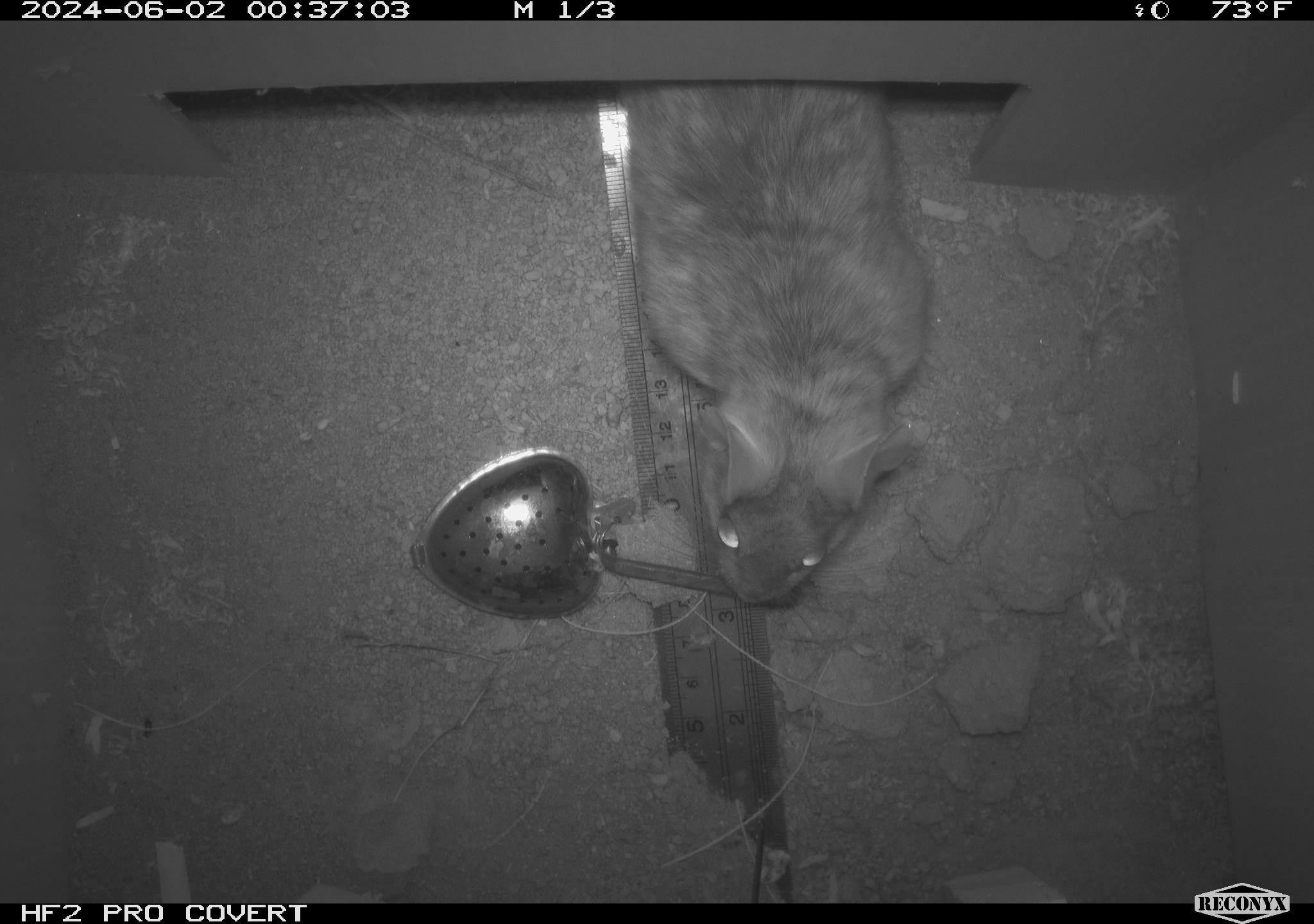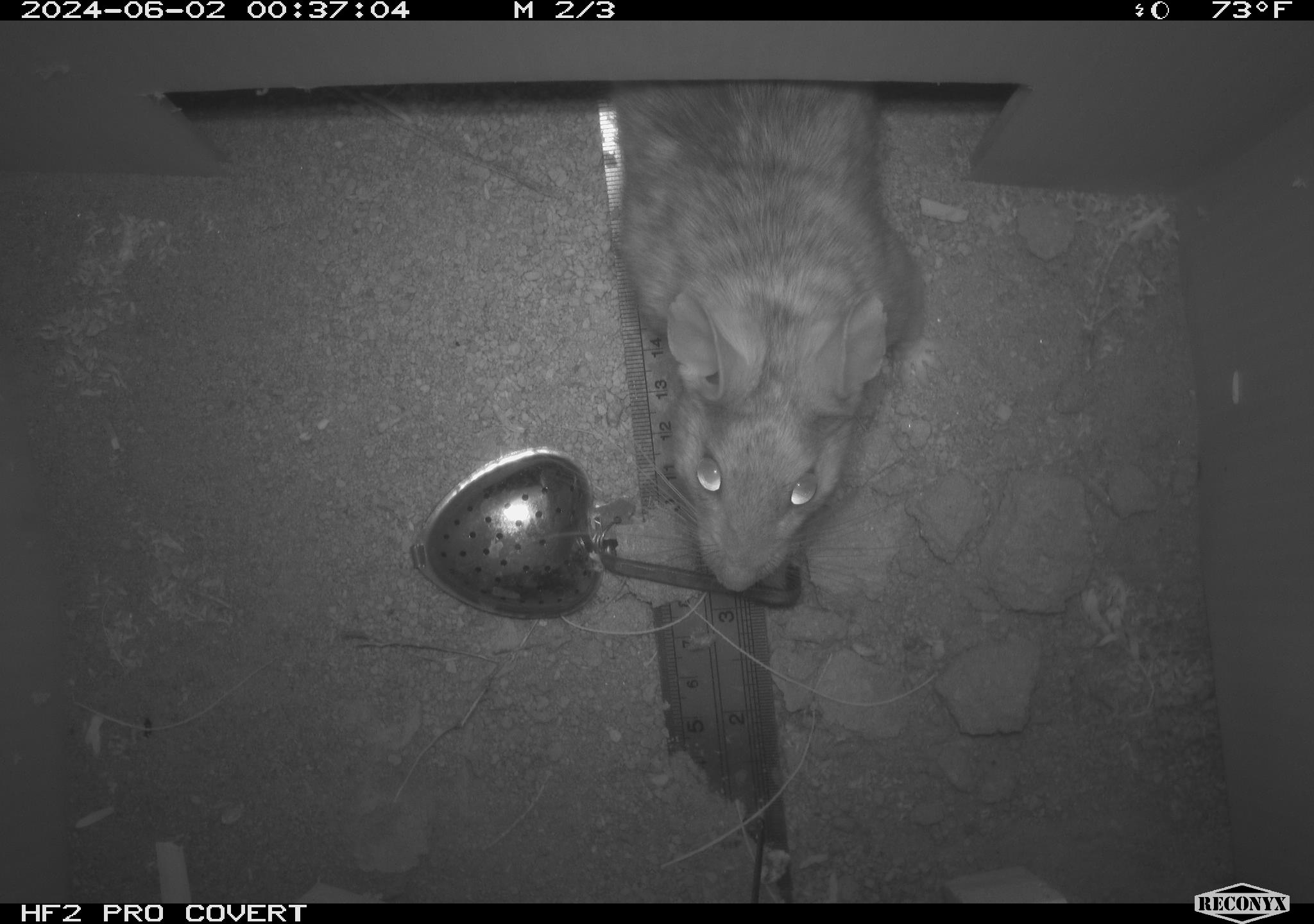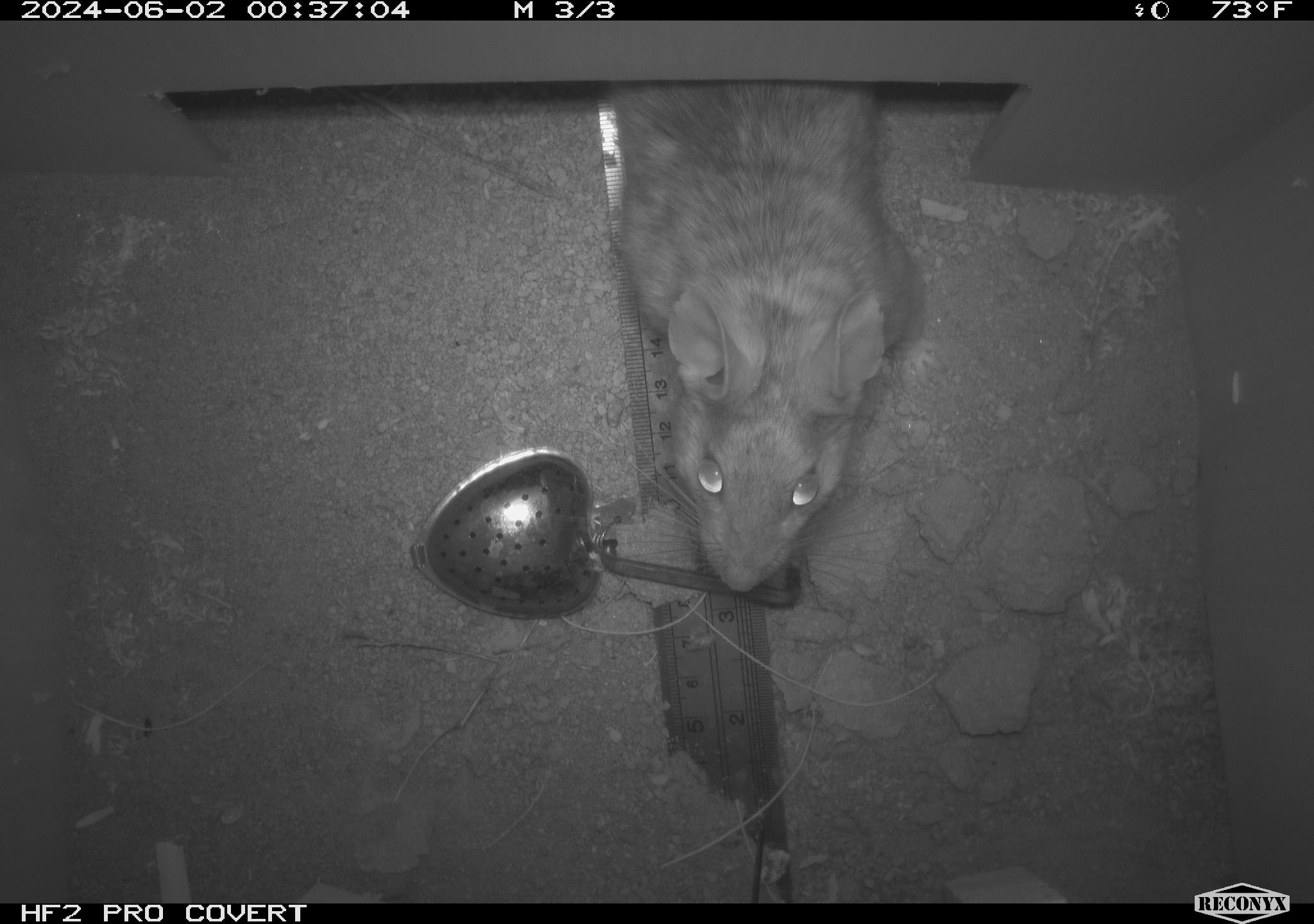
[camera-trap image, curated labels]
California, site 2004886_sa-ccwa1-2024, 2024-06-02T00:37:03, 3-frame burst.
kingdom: Animalia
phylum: Chordata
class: Mammalia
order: Rodentia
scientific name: Rodentia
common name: woodrat or rat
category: woodrat or rat species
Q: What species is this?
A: Woodrat or rat species (woodrat or rat) (Rodentia).